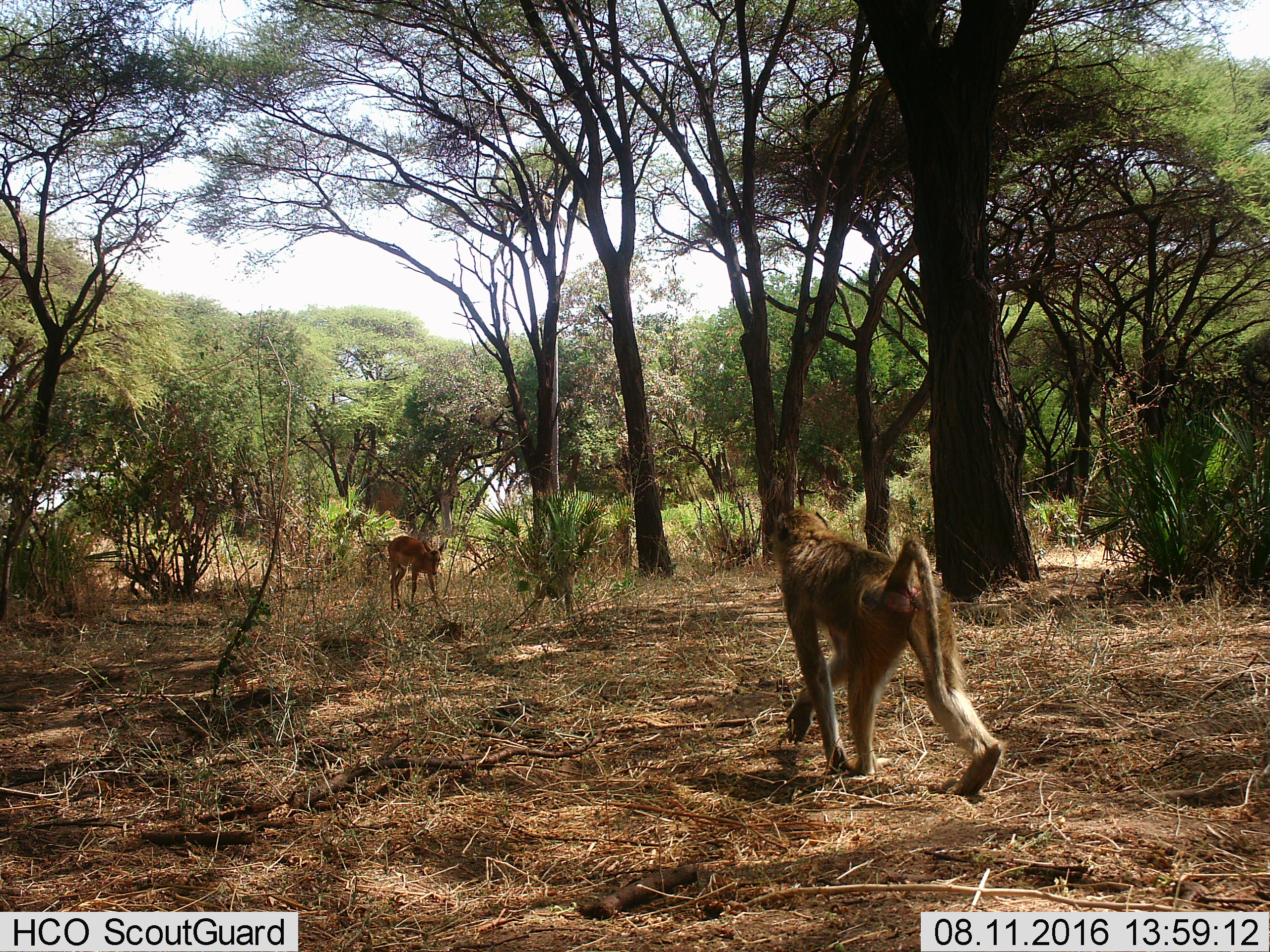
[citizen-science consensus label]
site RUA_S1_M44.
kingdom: Animalia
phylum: Chordata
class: Mammalia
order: Primates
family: Cercopithecidae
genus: Papio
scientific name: Papio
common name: baboon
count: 1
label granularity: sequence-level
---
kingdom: Animalia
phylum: Chordata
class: Mammalia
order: Artiodactyla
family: Bovidae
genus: Aepyceros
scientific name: Aepyceros melampus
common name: impala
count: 1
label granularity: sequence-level